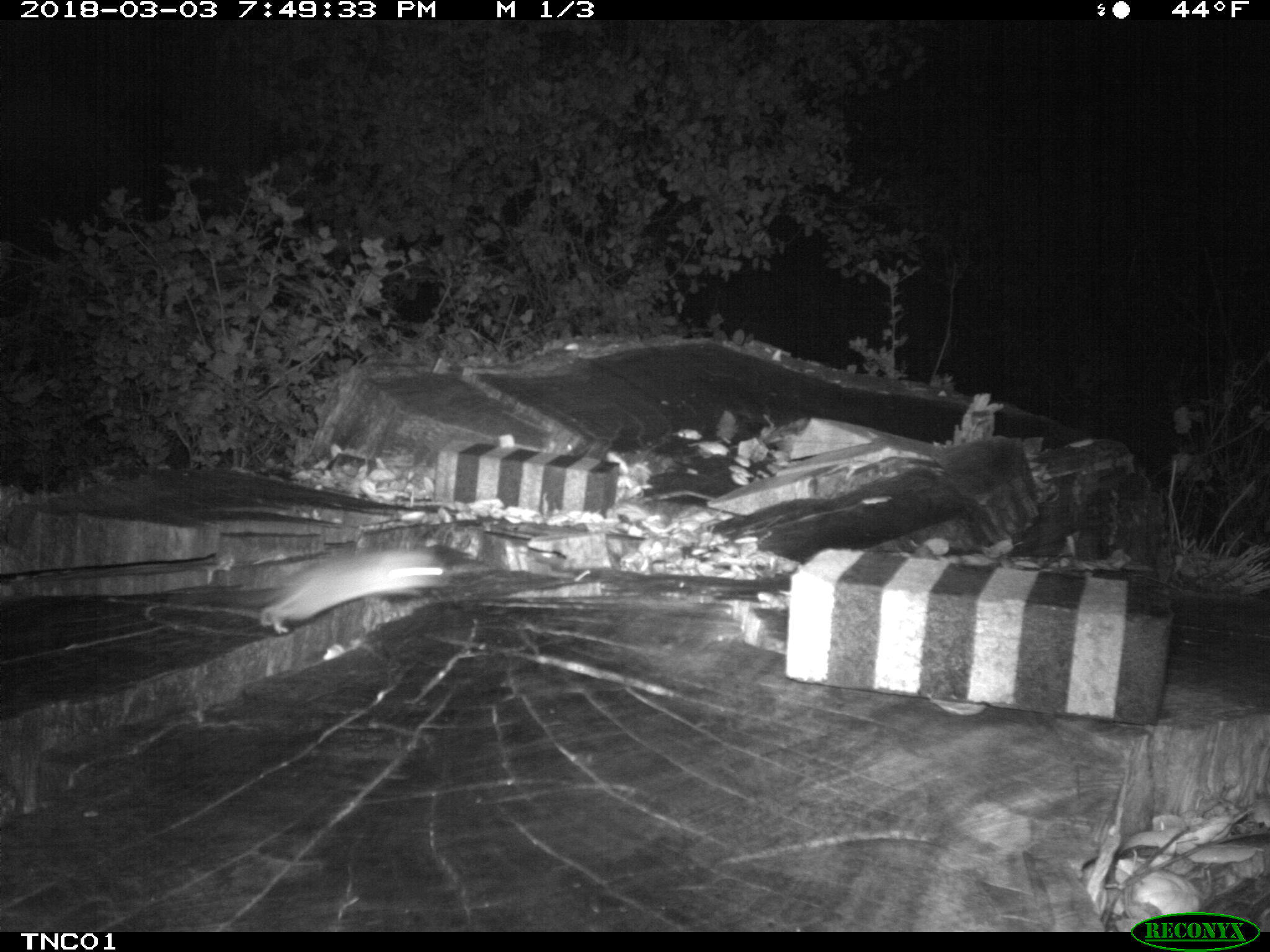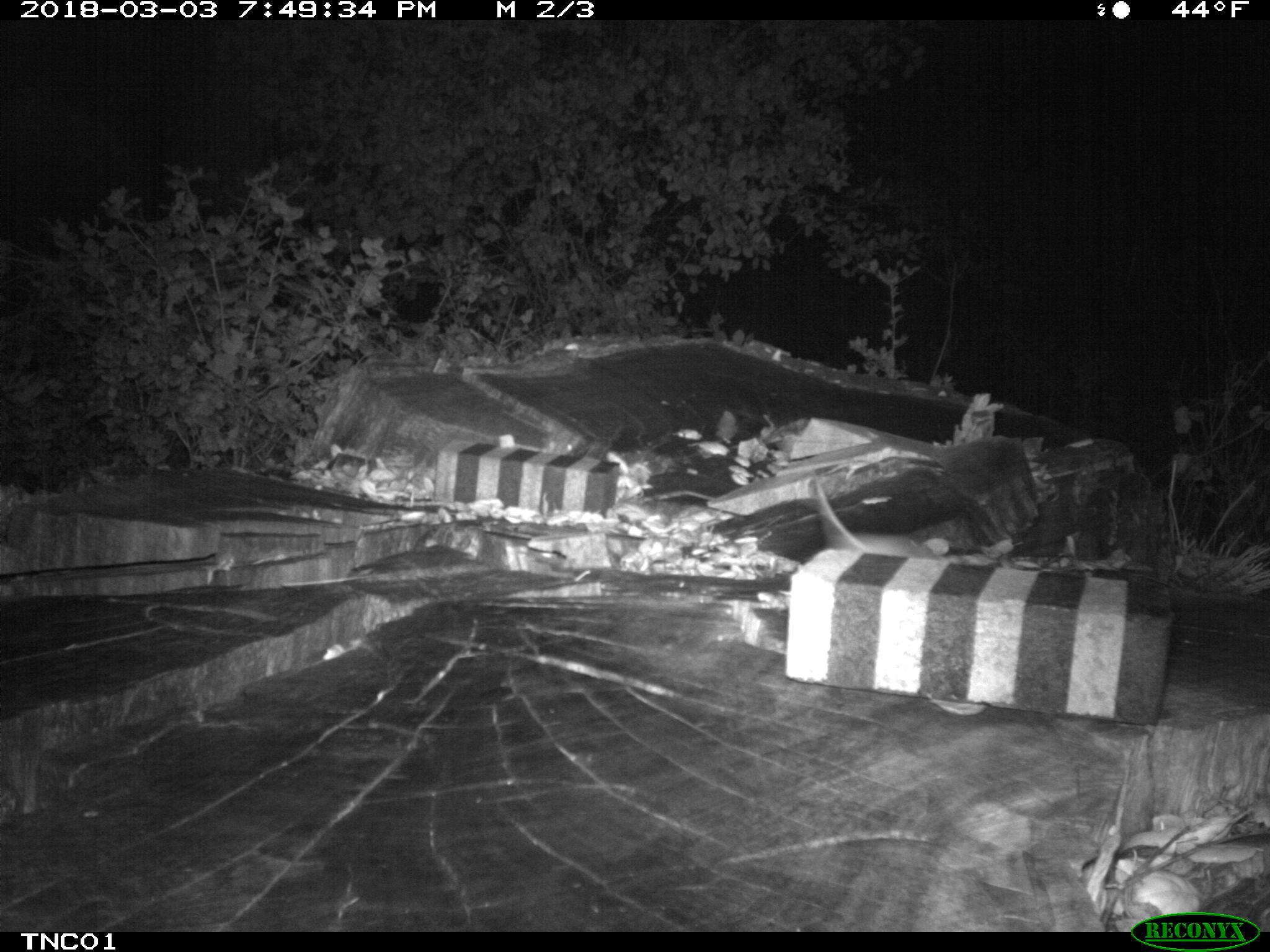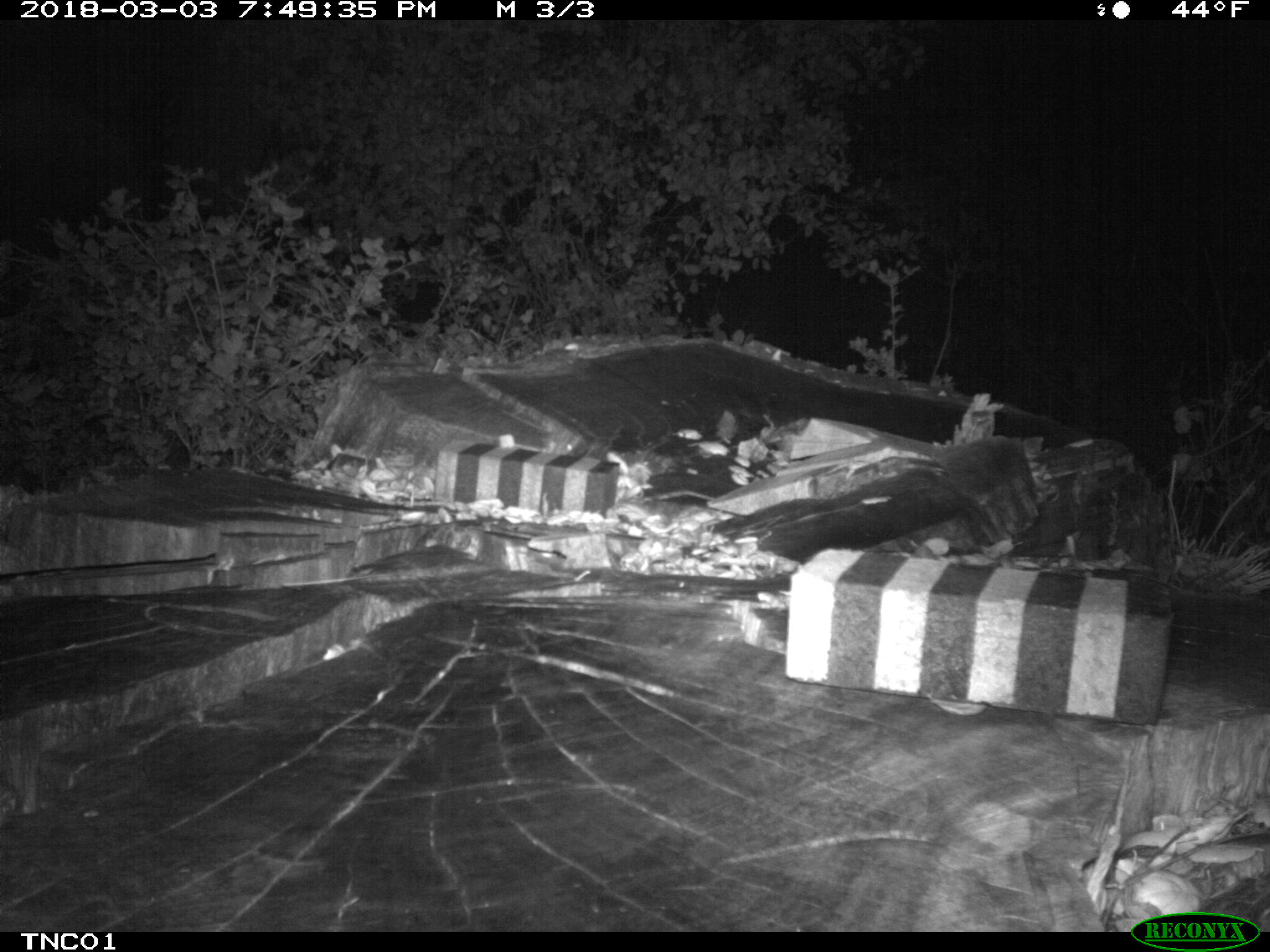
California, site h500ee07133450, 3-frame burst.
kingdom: Animalia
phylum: Chordata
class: Mammalia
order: Rodentia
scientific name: Rodentia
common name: rodent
Rodent (Rodentia).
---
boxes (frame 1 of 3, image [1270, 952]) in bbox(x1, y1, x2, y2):
rodent: bbox(257, 547, 448, 633)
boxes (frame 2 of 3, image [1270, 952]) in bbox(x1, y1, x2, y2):
rodent: bbox(809, 476, 935, 559)